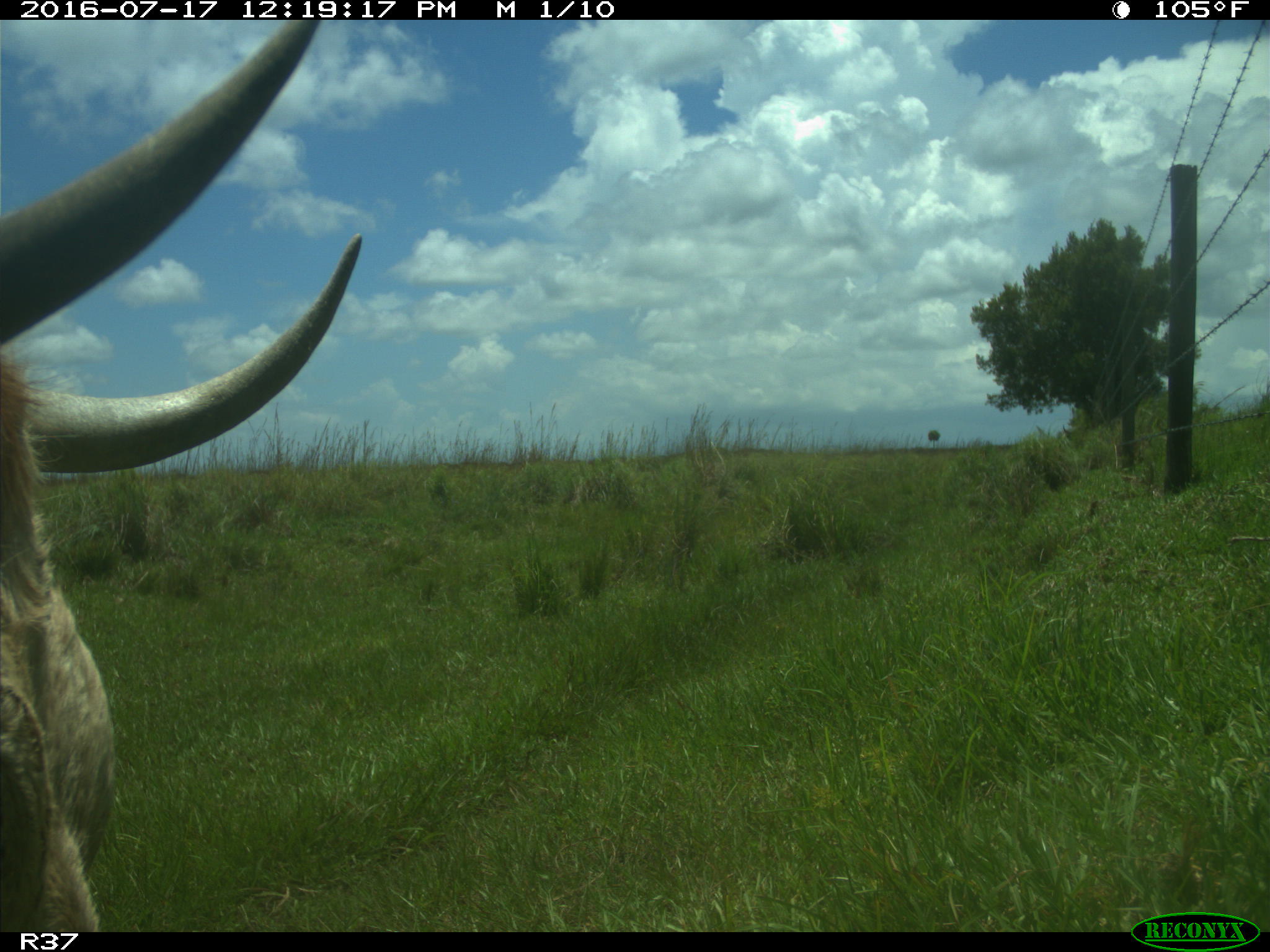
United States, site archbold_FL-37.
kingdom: Animalia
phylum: Chordata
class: Mammalia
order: Artiodactyla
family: Bovidae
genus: Bos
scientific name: Bos taurus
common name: domestic cow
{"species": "Bos taurus (domestic cow)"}